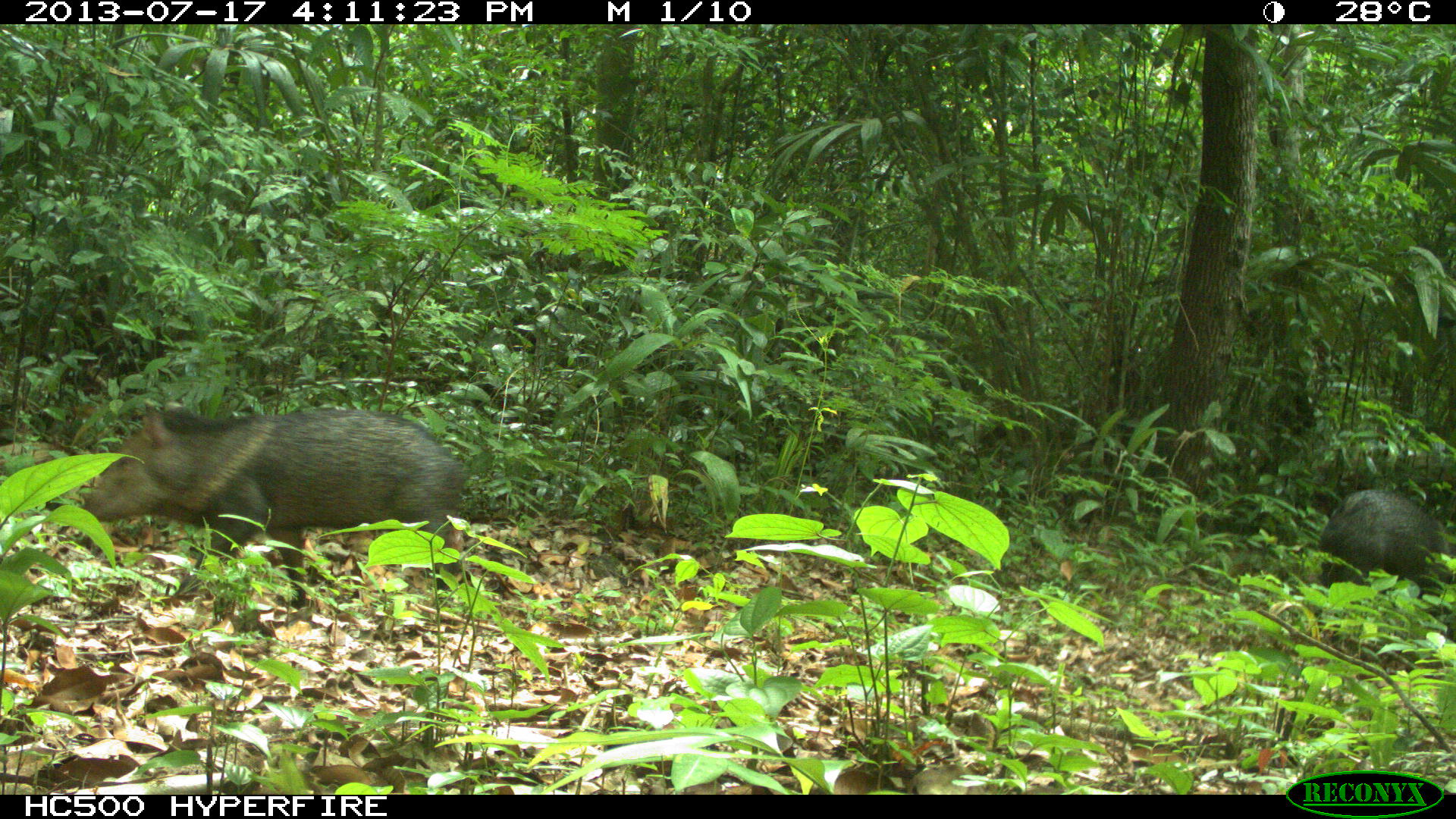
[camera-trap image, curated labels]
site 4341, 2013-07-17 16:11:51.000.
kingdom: Animalia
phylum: Chordata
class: Mammalia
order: Artiodactyla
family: Tayassuidae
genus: Pecari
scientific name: Pecari tajacu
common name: collared peccary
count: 2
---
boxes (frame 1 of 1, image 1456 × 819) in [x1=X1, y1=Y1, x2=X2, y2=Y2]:
pecari tajacu: [x1=79, y1=399, x2=465, y2=609]; [x1=1317, y1=488, x2=1456, y2=639]